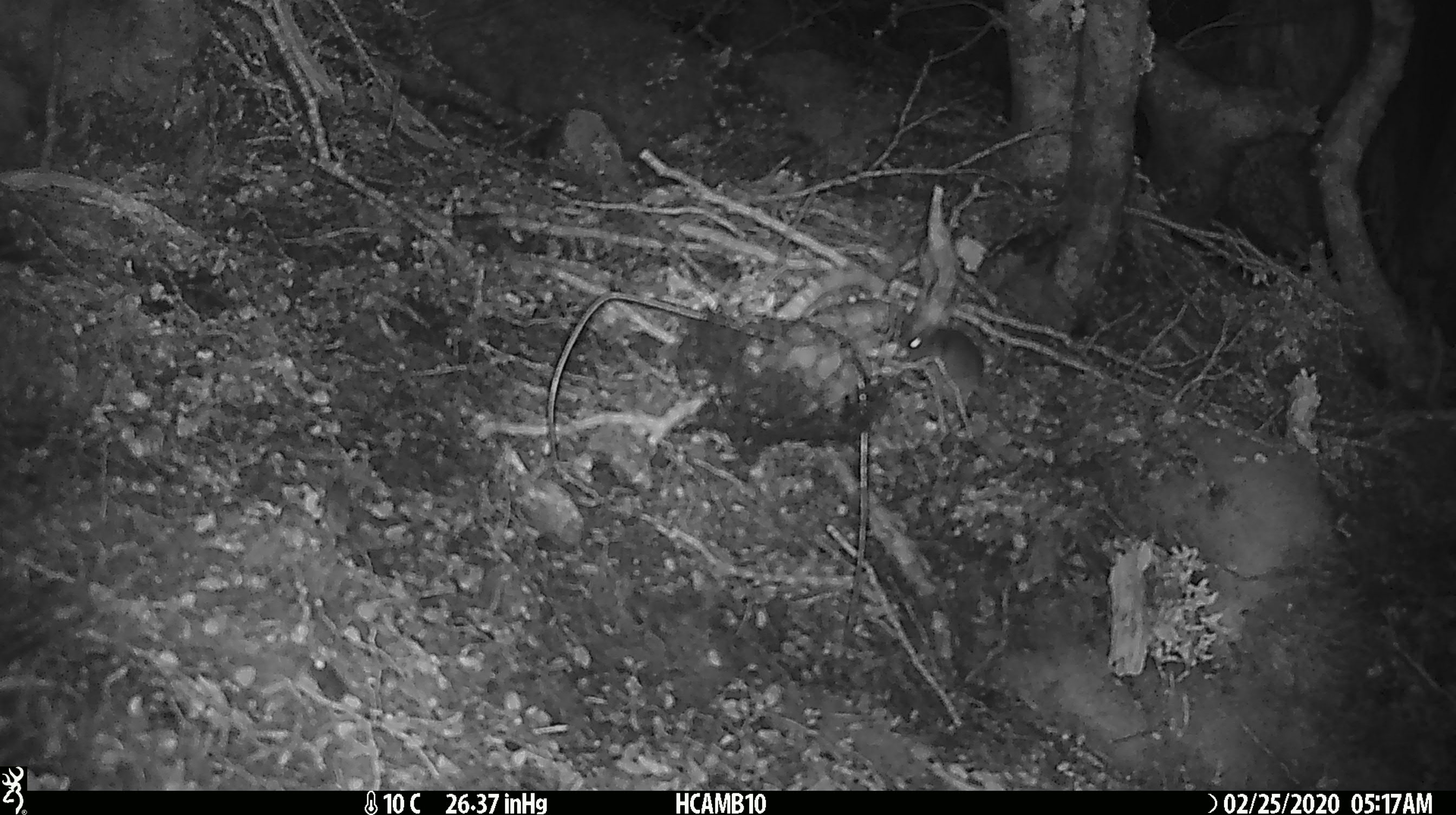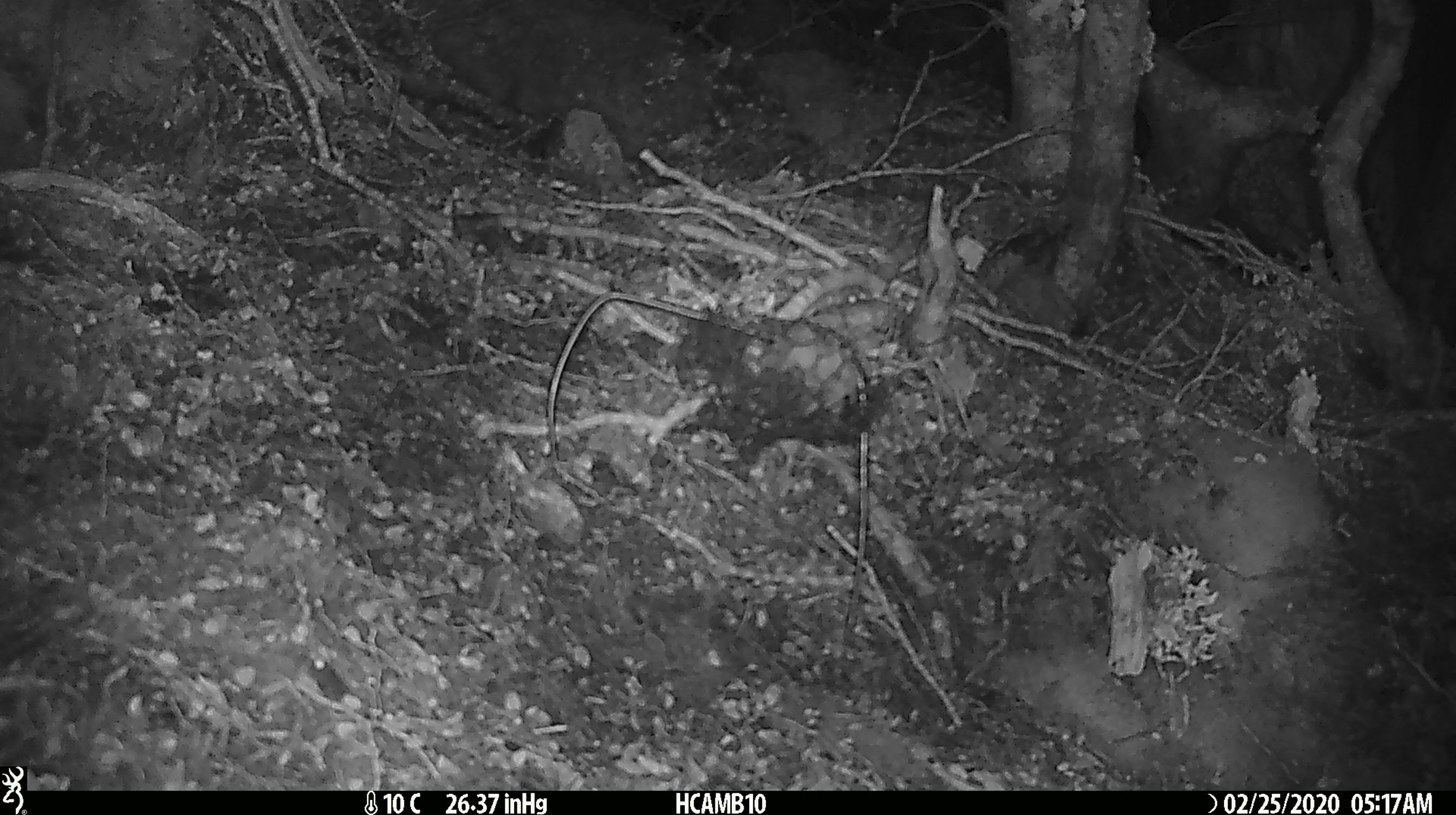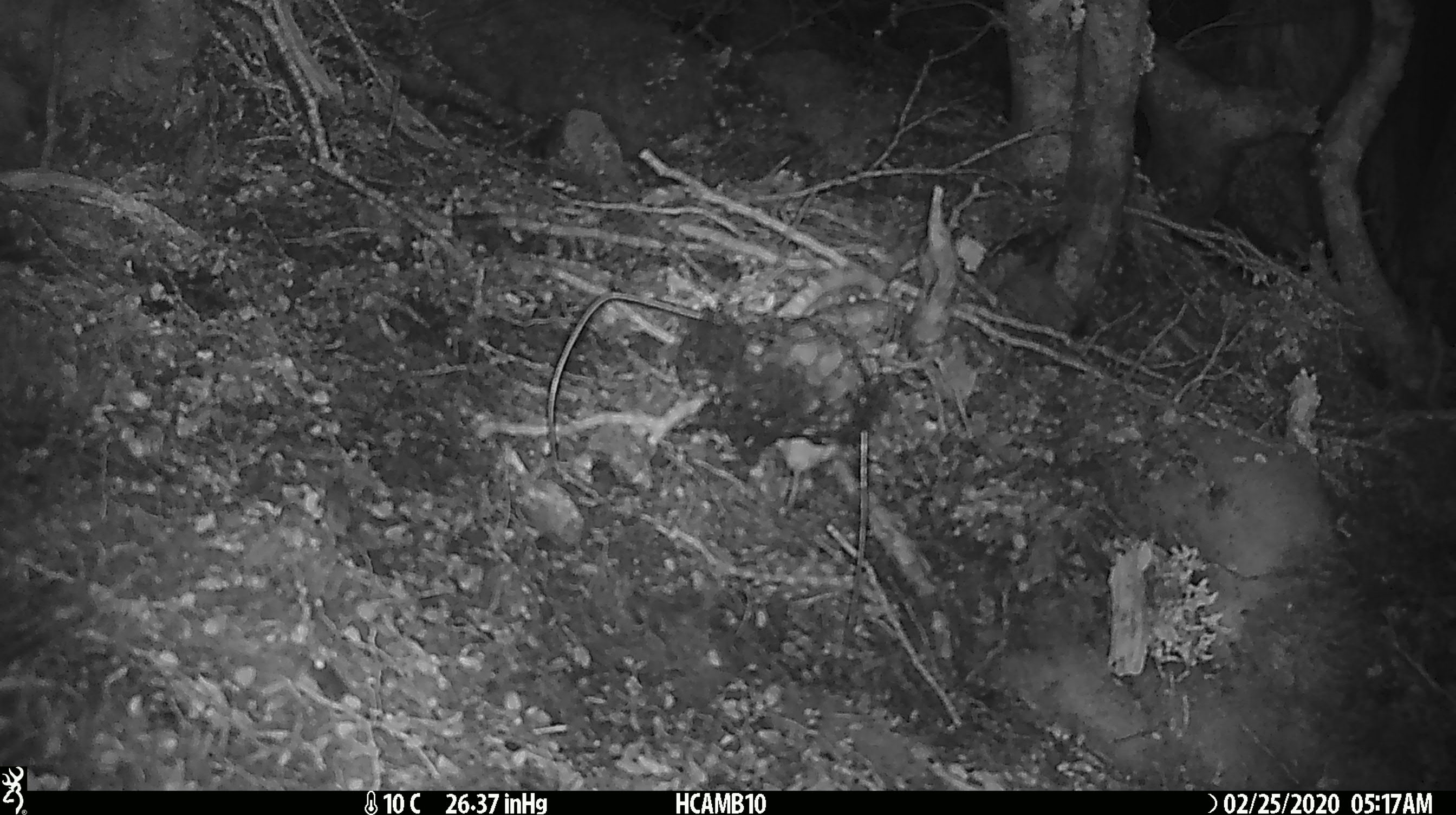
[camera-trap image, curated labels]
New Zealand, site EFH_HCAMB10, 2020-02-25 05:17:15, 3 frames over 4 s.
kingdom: Animalia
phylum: Chordata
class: Mammalia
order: Rodentia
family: Muridae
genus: Mus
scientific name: Mus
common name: mouse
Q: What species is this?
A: Mouse (Mus).